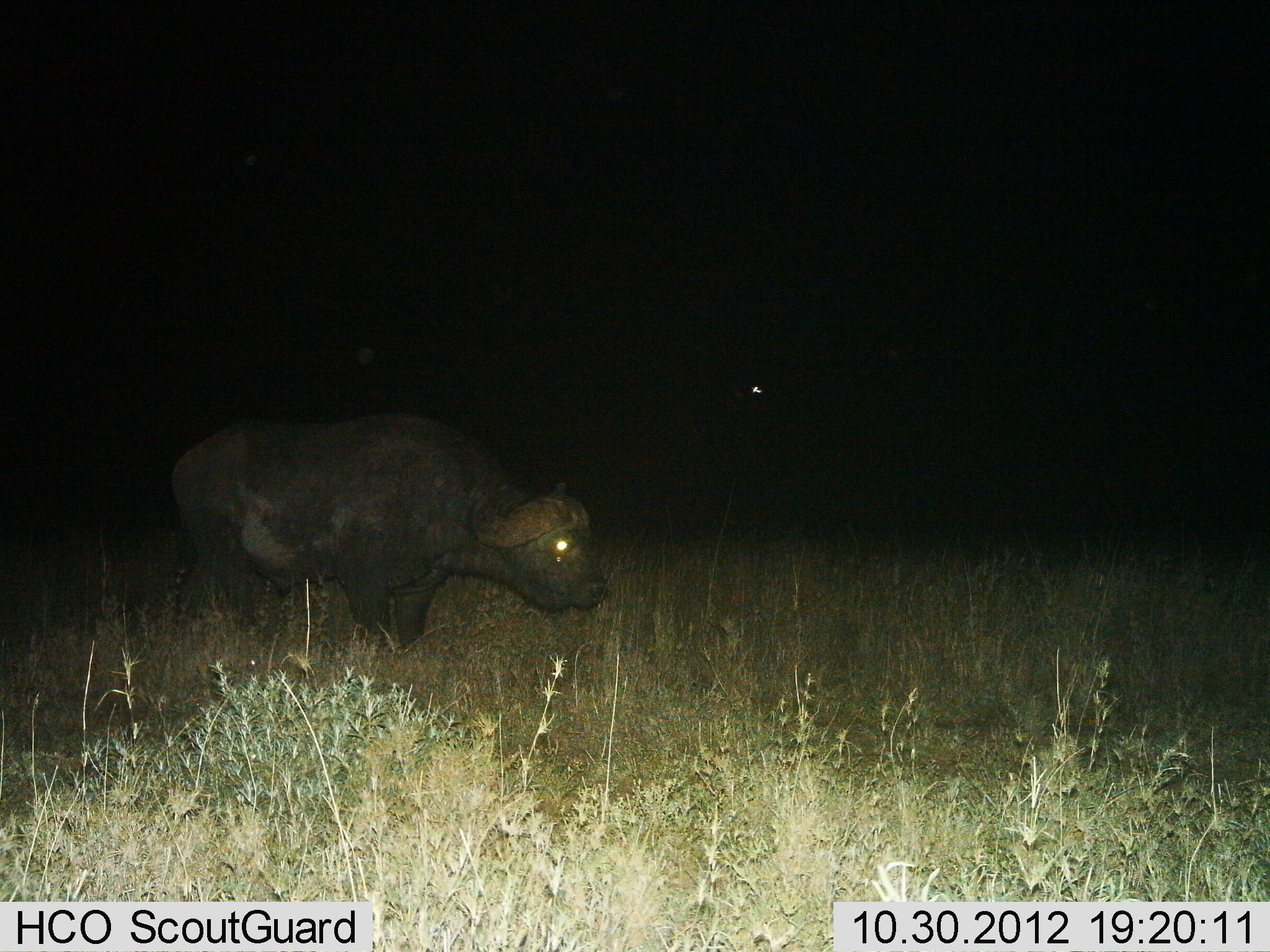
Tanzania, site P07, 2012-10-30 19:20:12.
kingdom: Animalia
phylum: Chordata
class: Mammalia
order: Artiodactyla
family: Bovidae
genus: Syncerus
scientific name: Syncerus caffer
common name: cape buffalo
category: buffalo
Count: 1.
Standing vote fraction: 80%.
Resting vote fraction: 0%.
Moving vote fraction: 20%.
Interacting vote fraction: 0%.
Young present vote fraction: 0%.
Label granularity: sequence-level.